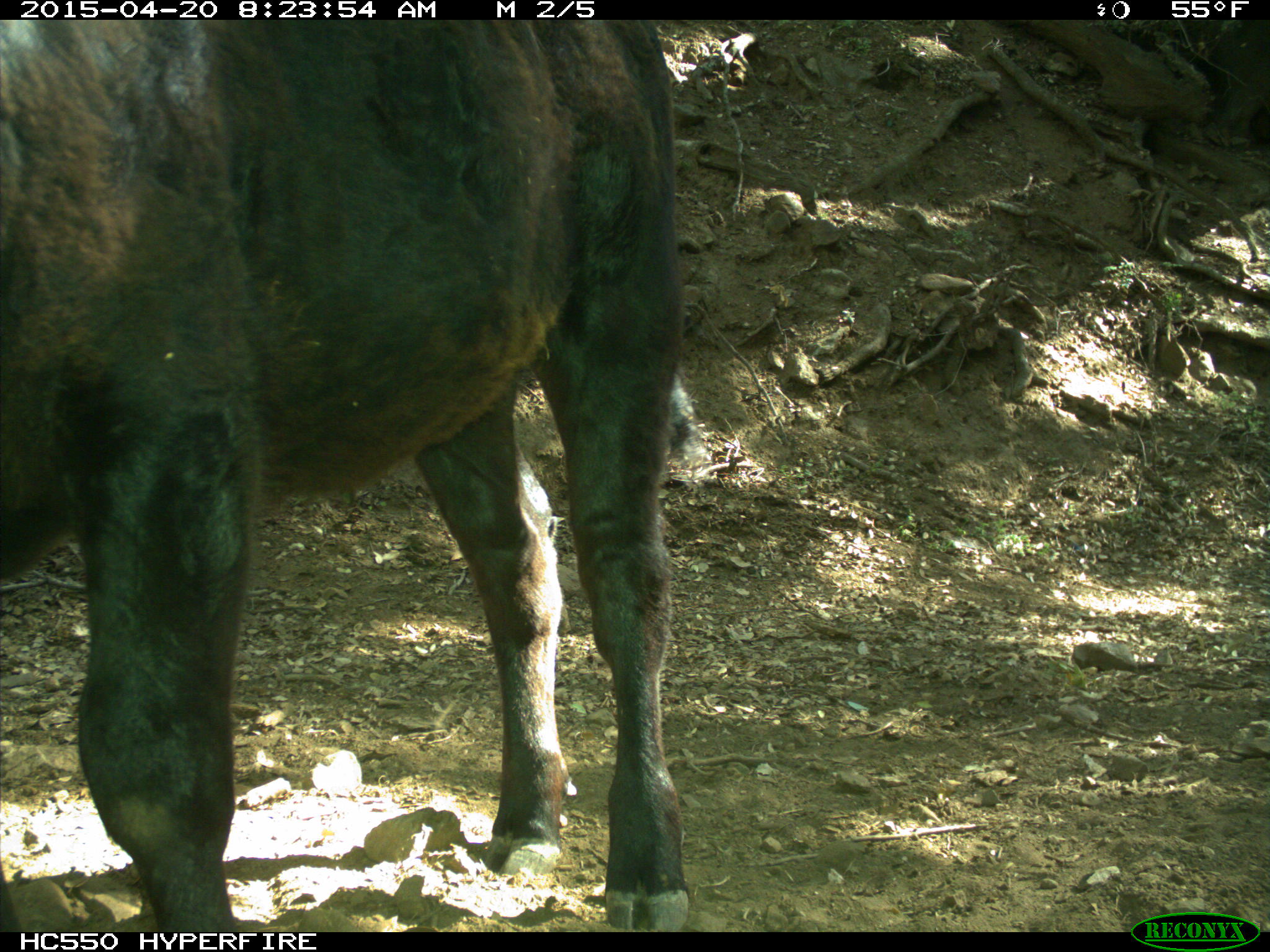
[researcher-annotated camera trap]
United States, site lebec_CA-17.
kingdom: Animalia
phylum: Chordata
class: Mammalia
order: Artiodactyla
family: Bovidae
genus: Bos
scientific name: Bos taurus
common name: domestic cow